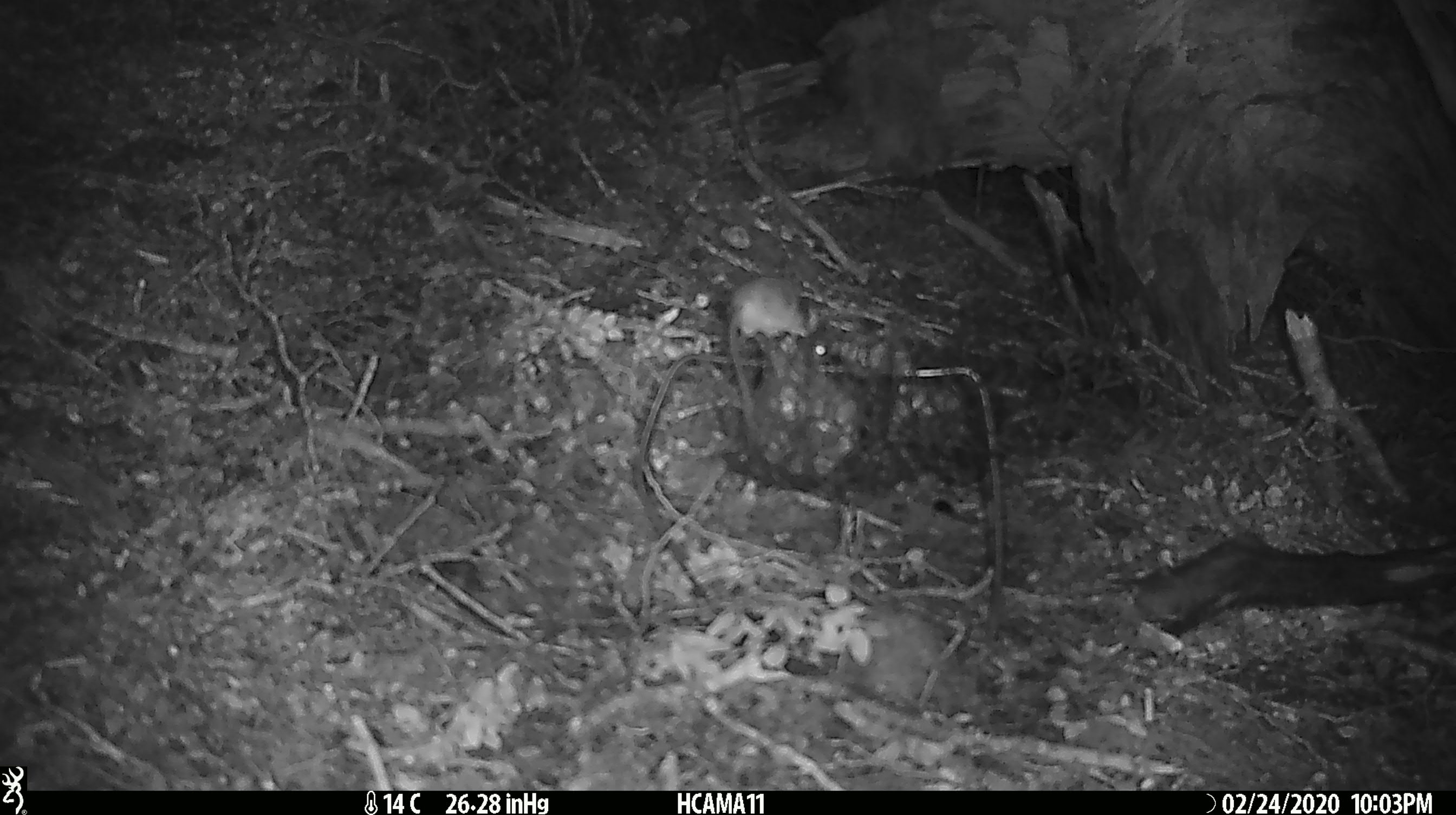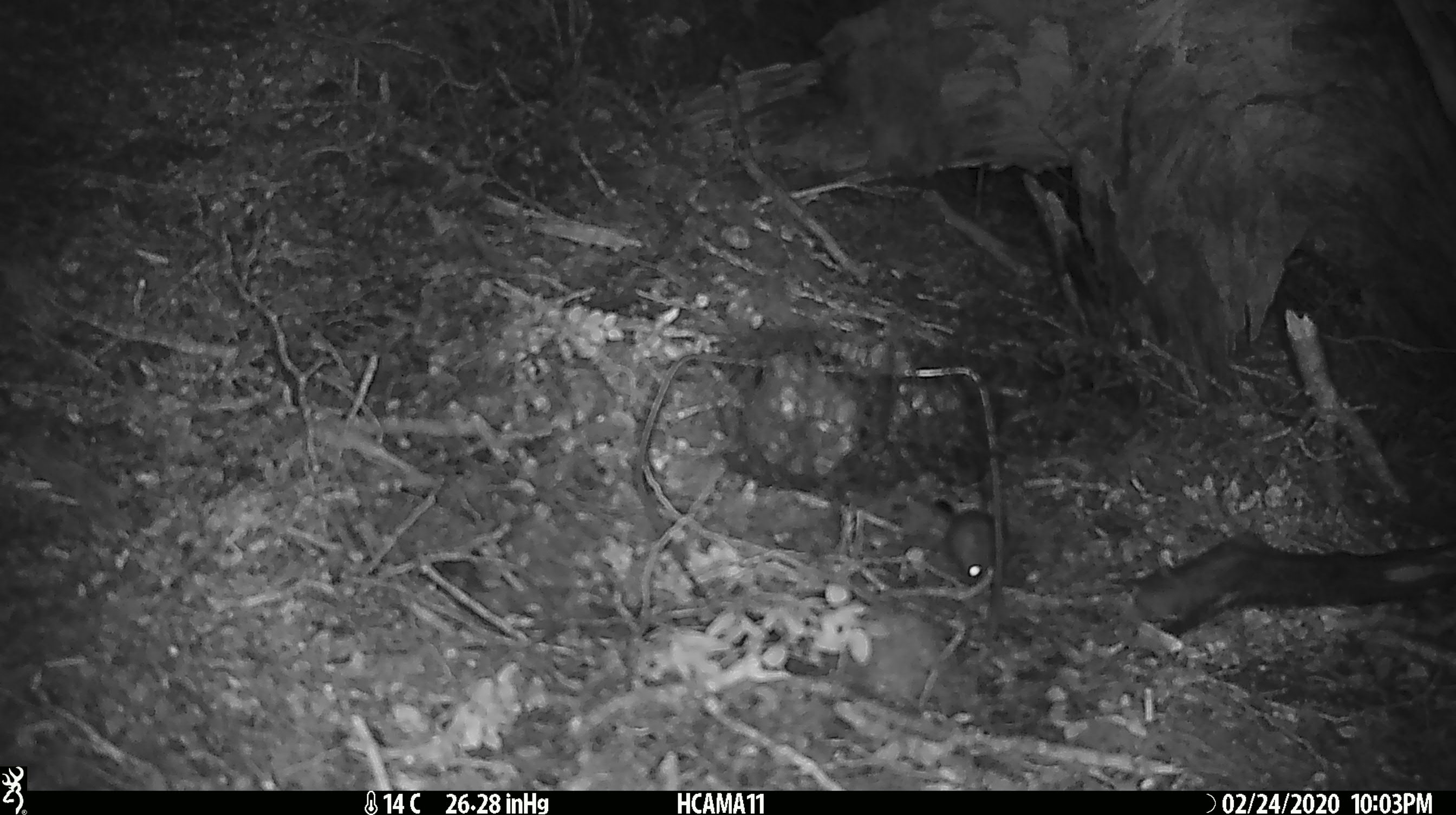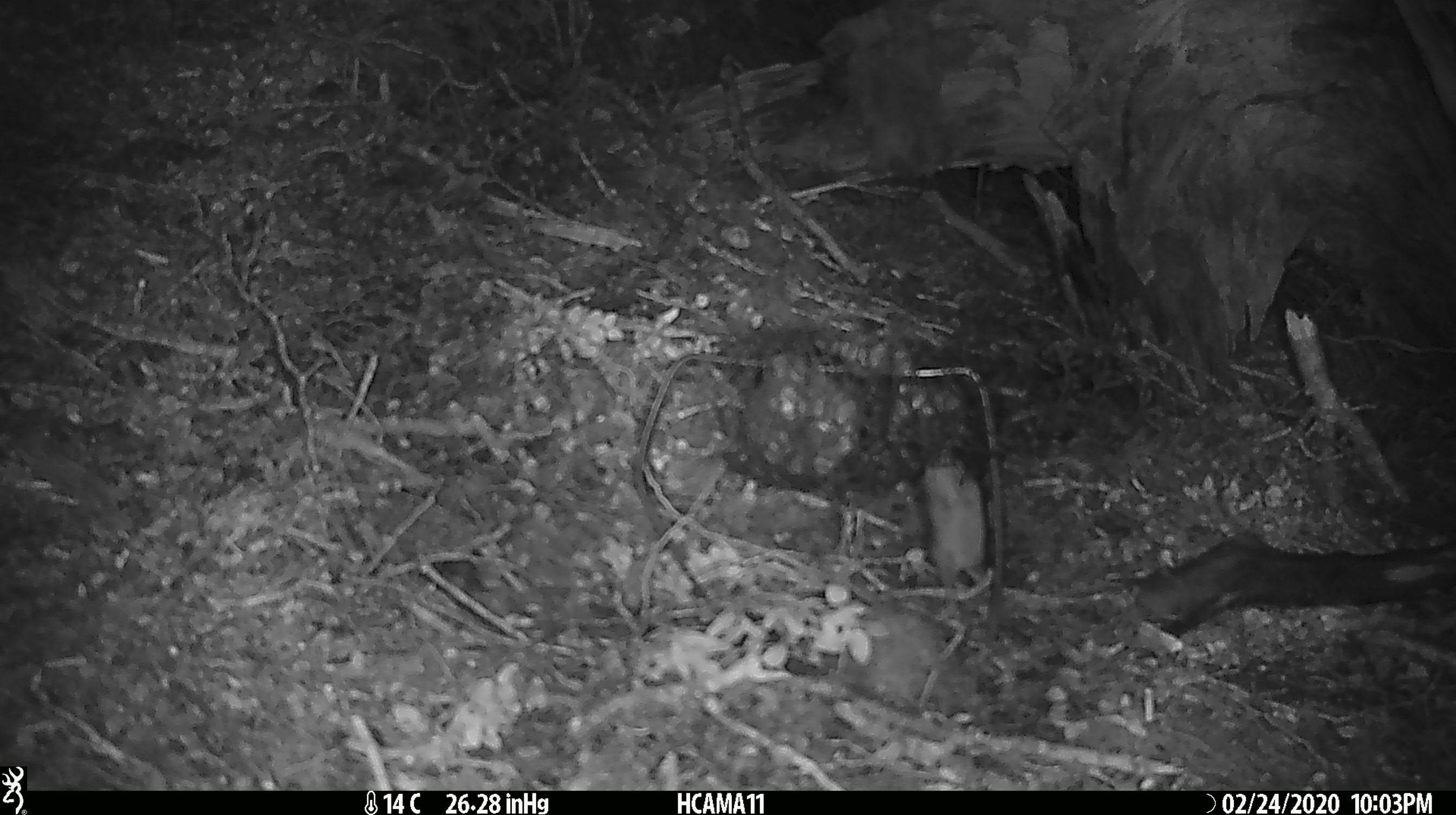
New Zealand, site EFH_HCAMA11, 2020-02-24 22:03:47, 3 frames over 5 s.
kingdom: Animalia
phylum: Chordata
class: Mammalia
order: Rodentia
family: Muridae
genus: Mus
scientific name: Mus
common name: mouse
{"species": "mouse (Mus)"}